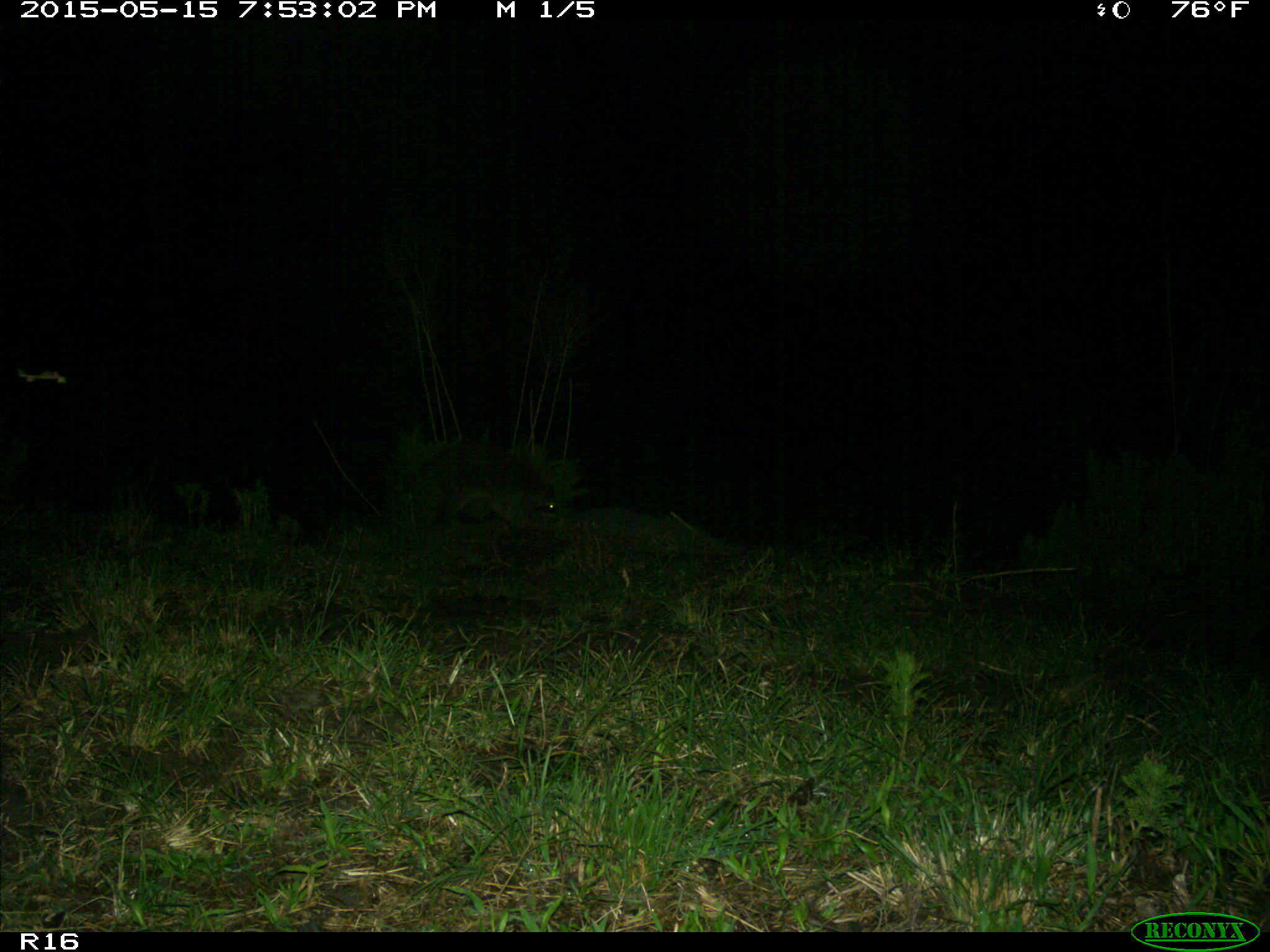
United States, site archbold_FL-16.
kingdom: Animalia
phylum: Chordata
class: Mammalia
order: Carnivora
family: Procyonidae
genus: Procyon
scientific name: Procyon lotor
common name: common raccoon